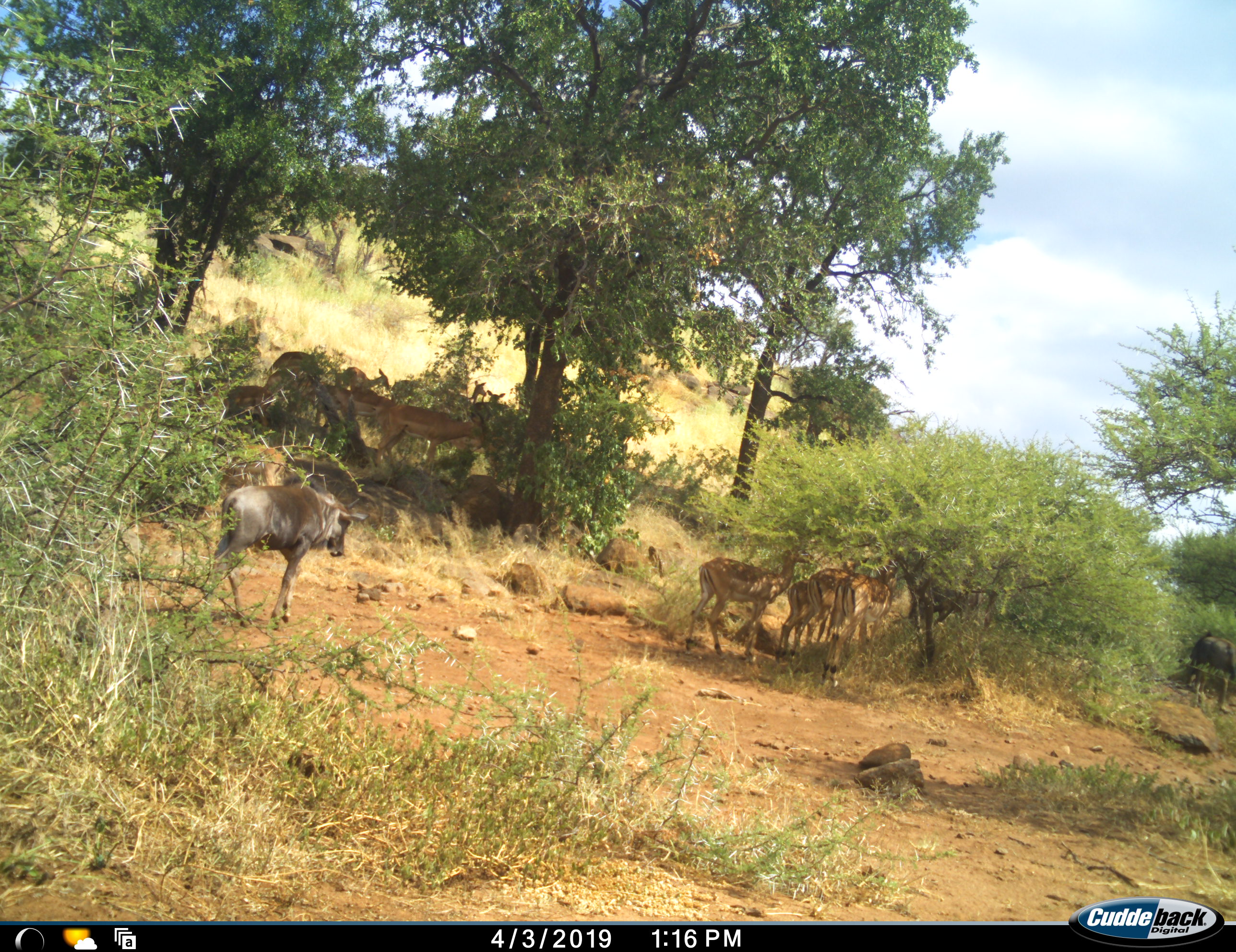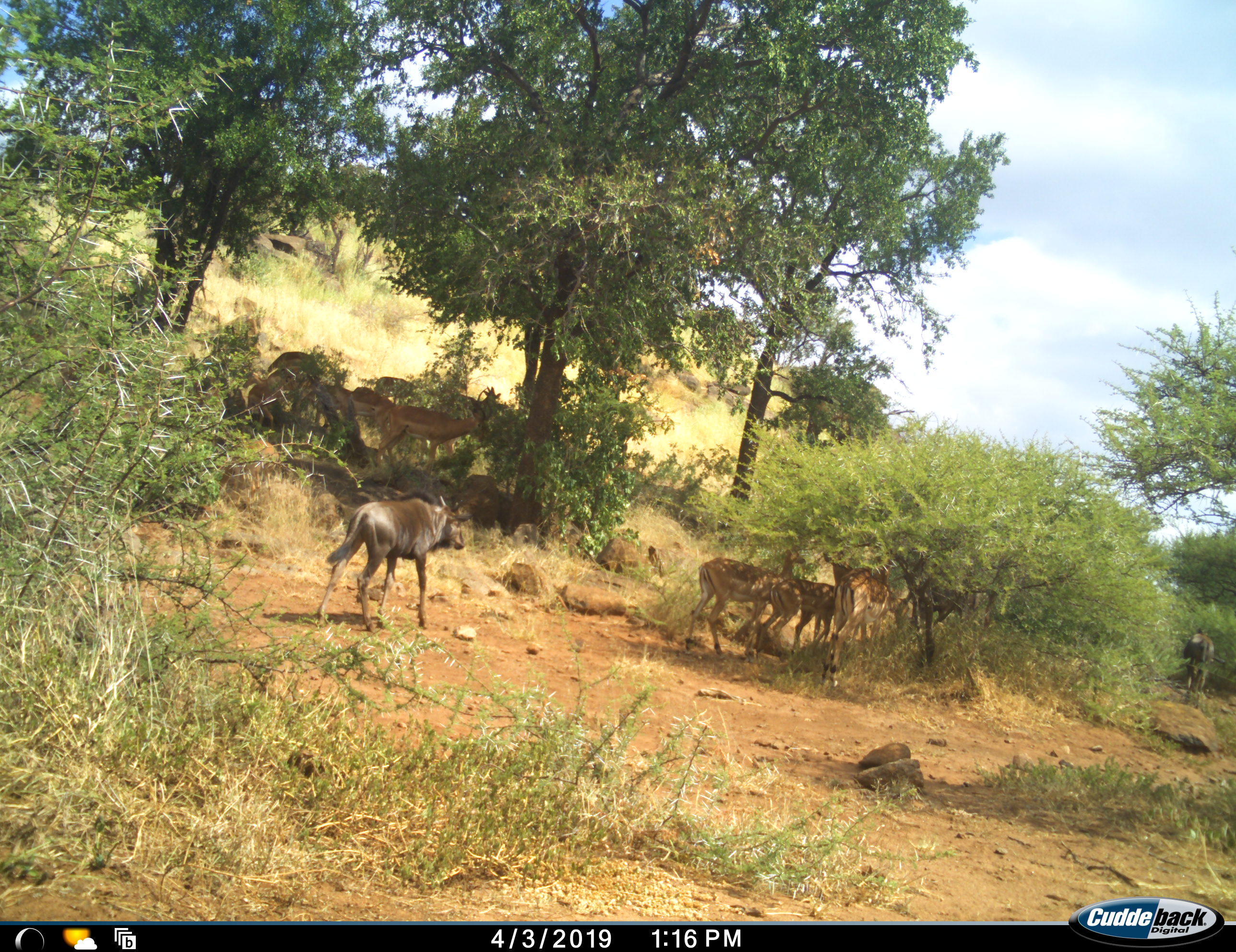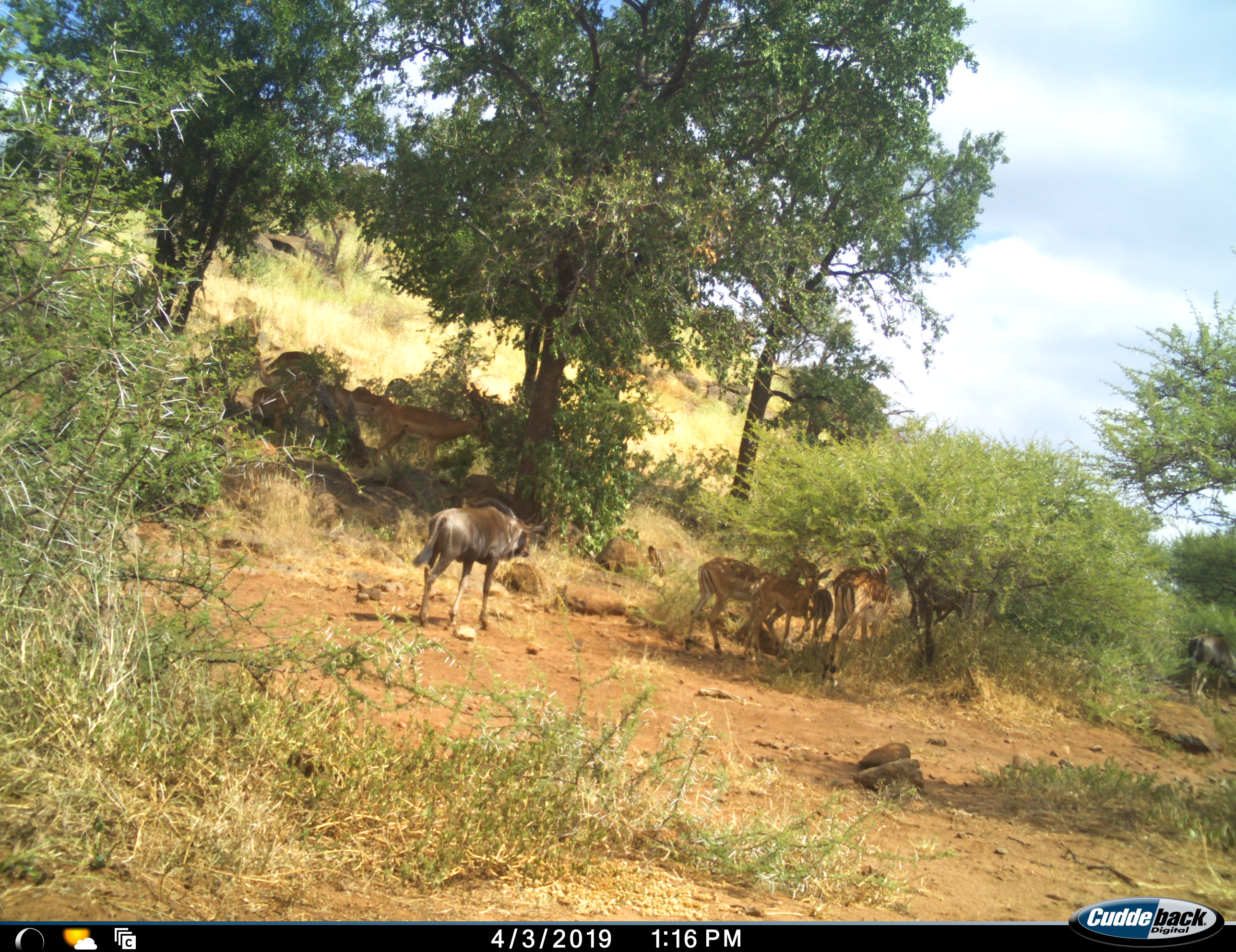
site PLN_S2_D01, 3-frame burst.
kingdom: Animalia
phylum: Chordata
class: Mammalia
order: Artiodactyla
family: Bovidae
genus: Aepyceros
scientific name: Aepyceros melampus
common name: impala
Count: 11-50.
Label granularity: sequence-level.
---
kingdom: Animalia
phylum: Chordata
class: Mammalia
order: Artiodactyla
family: Bovidae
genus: Connochaetes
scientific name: Connochaetes taurinus taurinus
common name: blue wildebeest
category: wildebeestblue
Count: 2.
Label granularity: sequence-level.